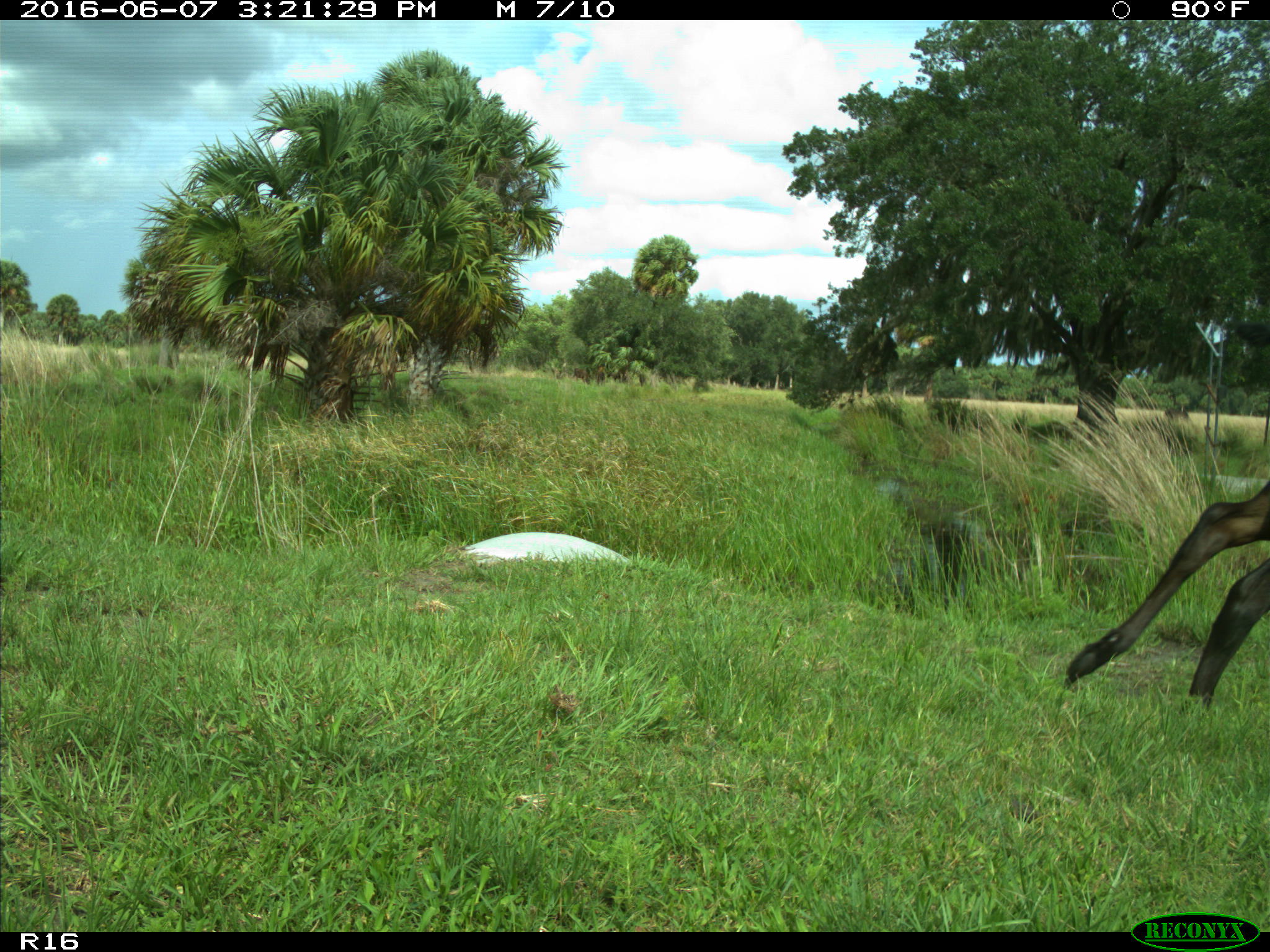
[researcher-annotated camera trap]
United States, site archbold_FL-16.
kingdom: Animalia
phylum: Chordata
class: Mammalia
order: Artiodactyla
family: Bovidae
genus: Bos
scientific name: Bos taurus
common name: domestic cow